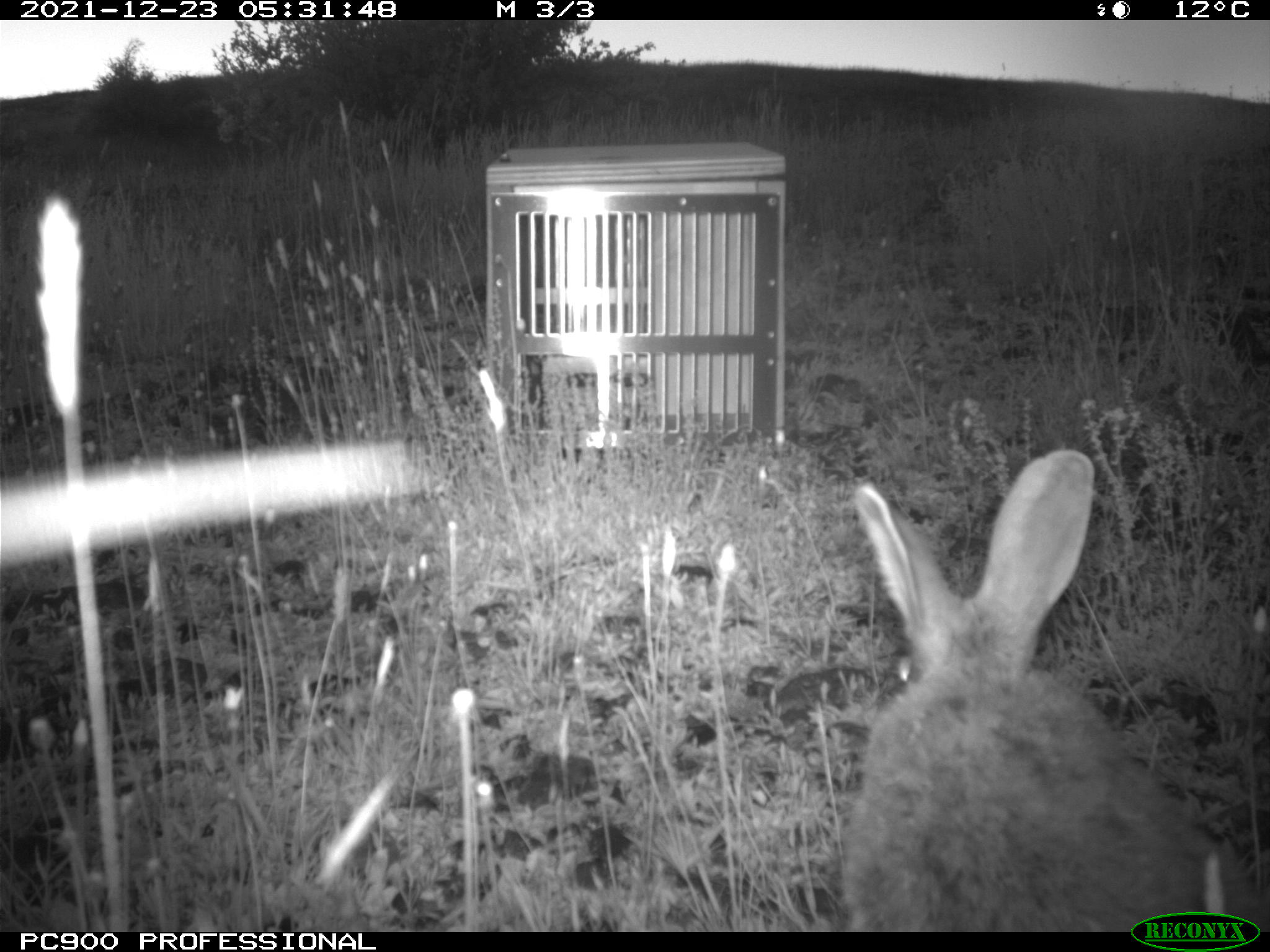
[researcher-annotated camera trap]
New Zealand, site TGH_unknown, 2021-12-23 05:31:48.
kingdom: Animalia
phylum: Chordata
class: Mammalia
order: Lagomorpha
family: Leporidae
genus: Oryctolagus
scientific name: Oryctolagus cuniculus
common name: european rabbit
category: rabbit